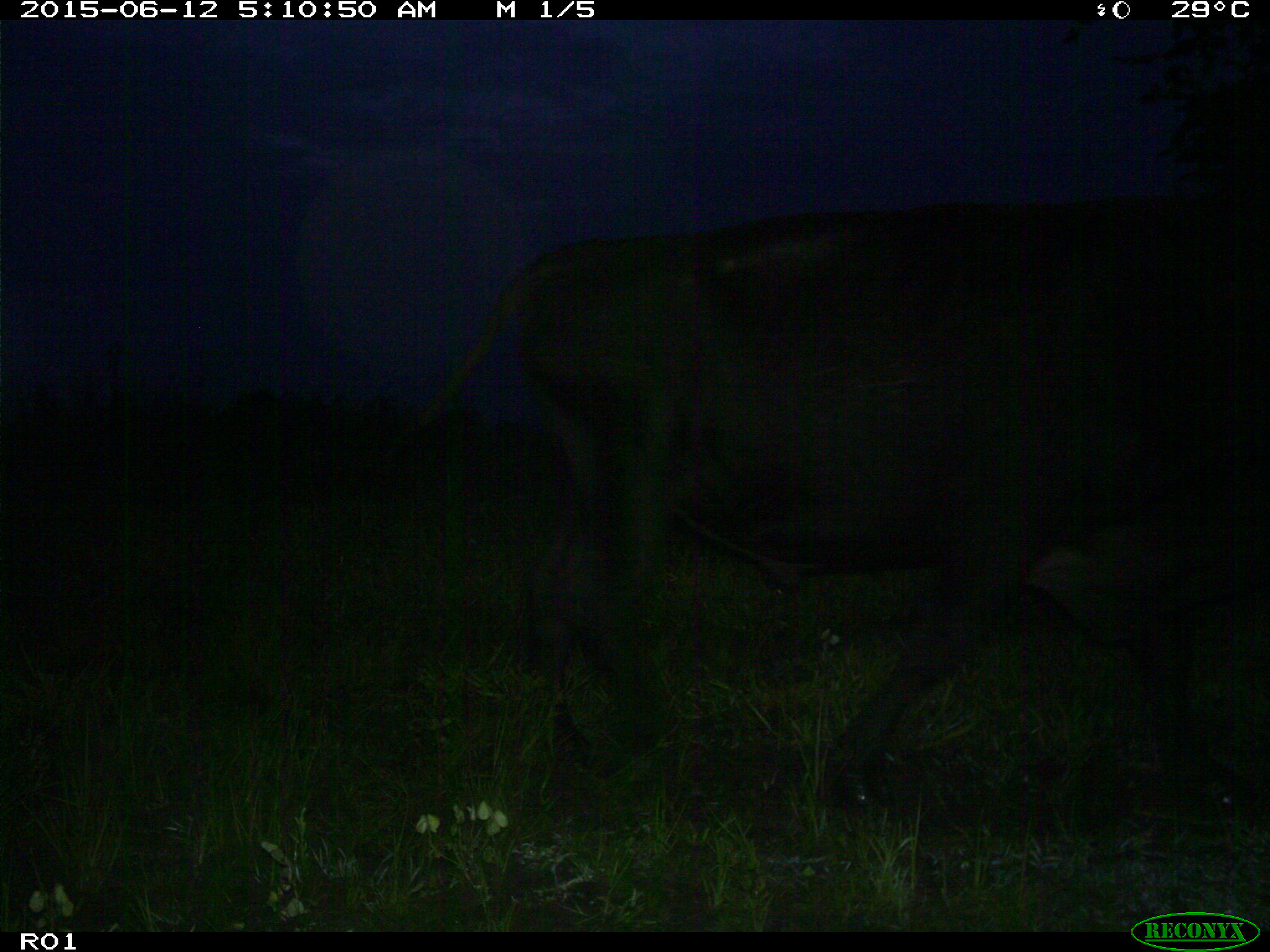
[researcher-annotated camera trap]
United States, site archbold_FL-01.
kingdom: Animalia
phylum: Chordata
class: Mammalia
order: Artiodactyla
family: Bovidae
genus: Bos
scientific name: Bos taurus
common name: domestic cow